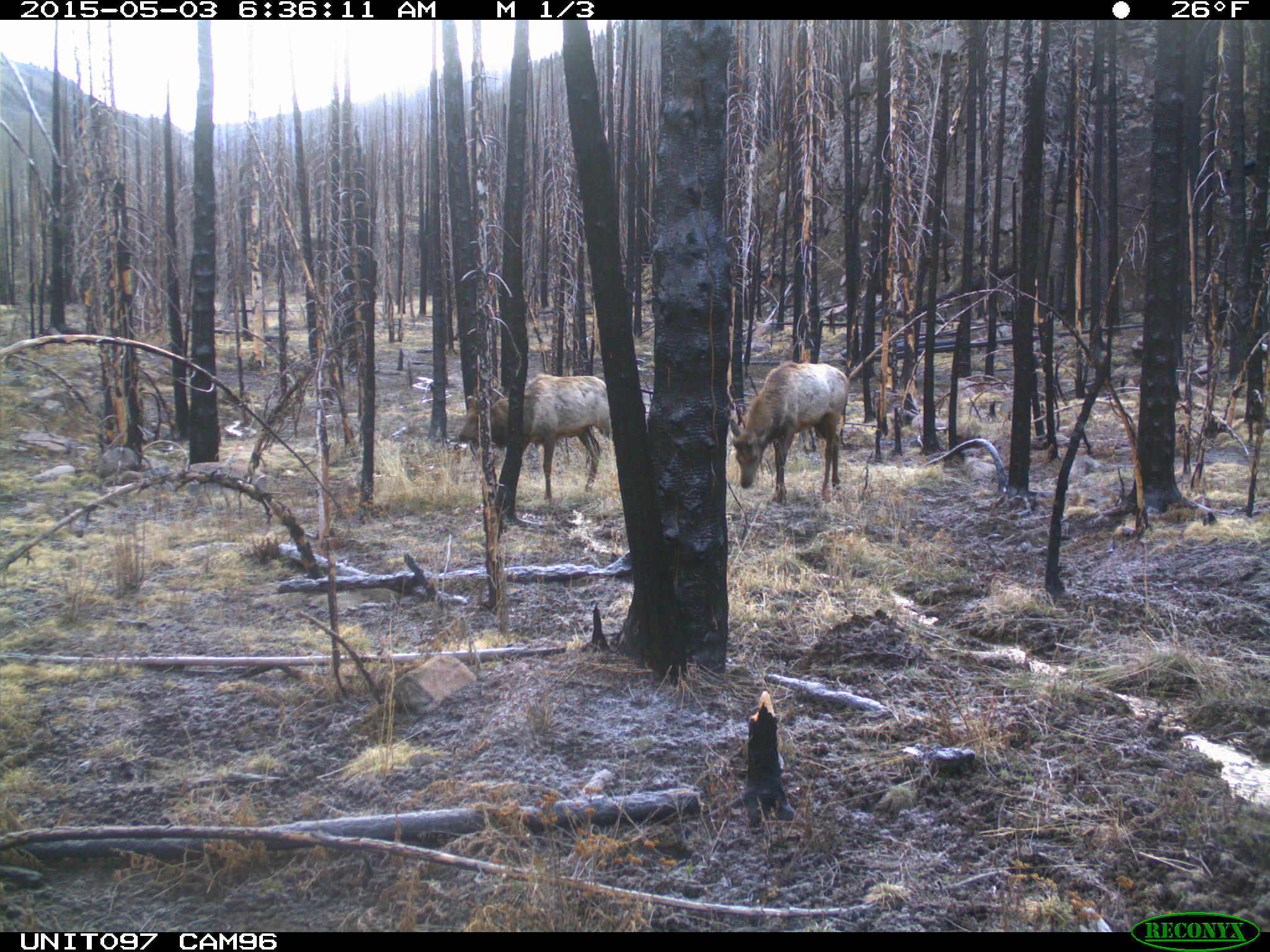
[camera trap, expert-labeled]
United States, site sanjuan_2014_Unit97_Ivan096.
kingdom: Animalia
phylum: Chordata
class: Mammalia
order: Artiodactyla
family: Cervidae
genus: Cervus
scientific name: Cervus elaphus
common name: red deer